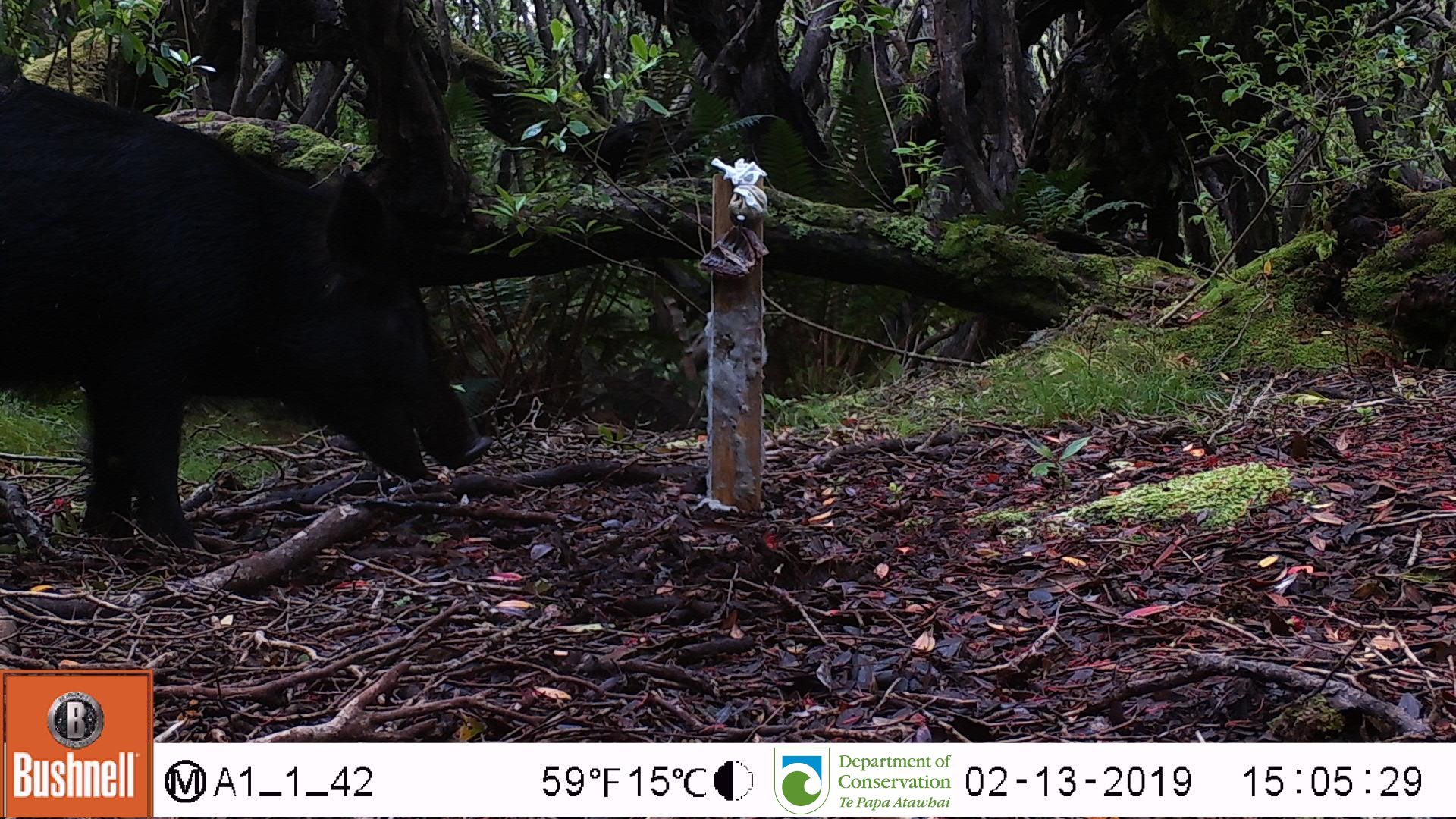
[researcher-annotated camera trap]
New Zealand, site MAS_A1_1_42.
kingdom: Animalia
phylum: Chordata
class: Mammalia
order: Artiodactyla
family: Suidae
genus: Sus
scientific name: Sus scrofa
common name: pig